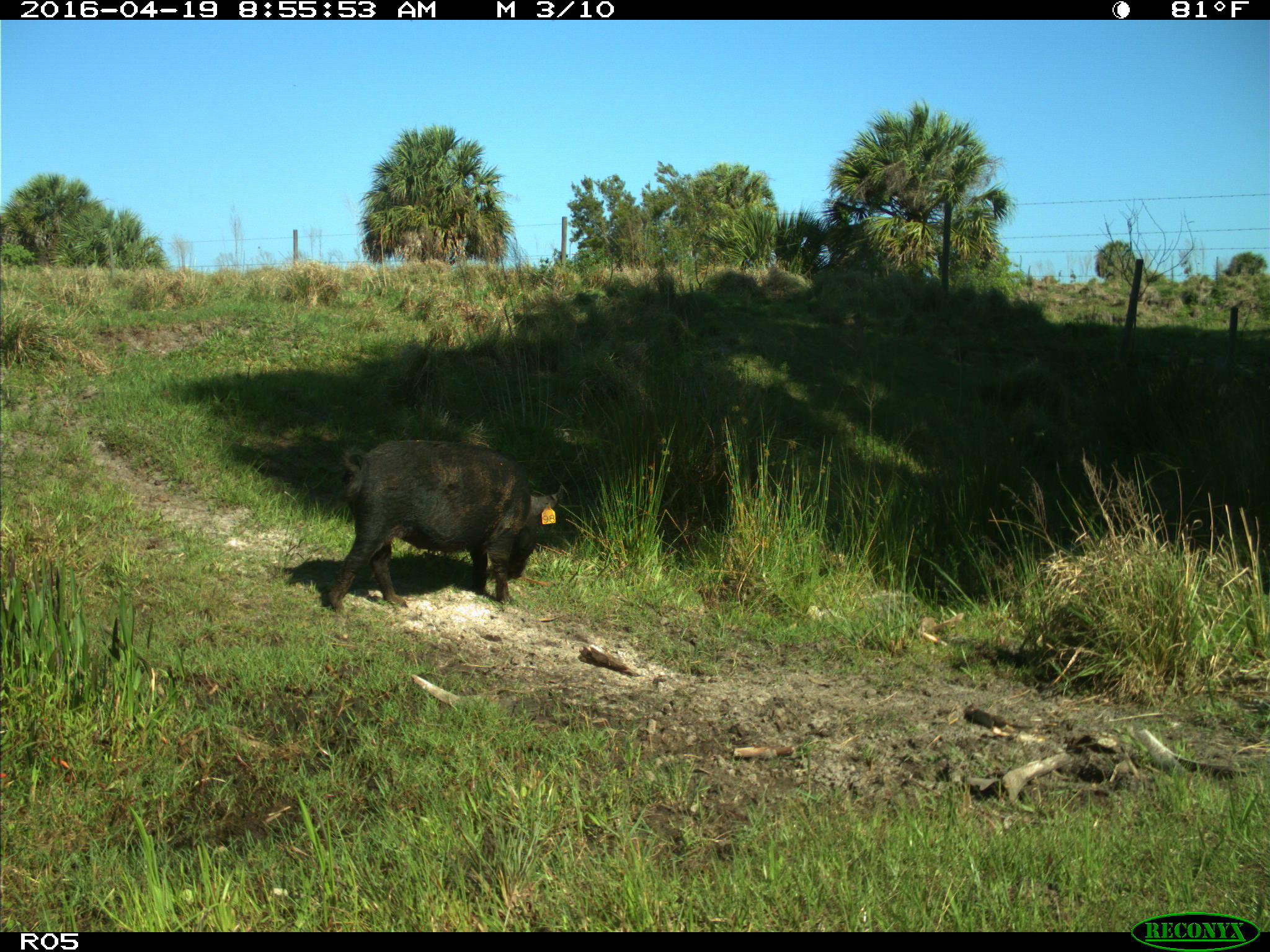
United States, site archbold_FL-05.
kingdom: Animalia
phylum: Chordata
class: Mammalia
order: Artiodactyla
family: Suidae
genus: Sus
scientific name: Sus scrofa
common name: wild boar